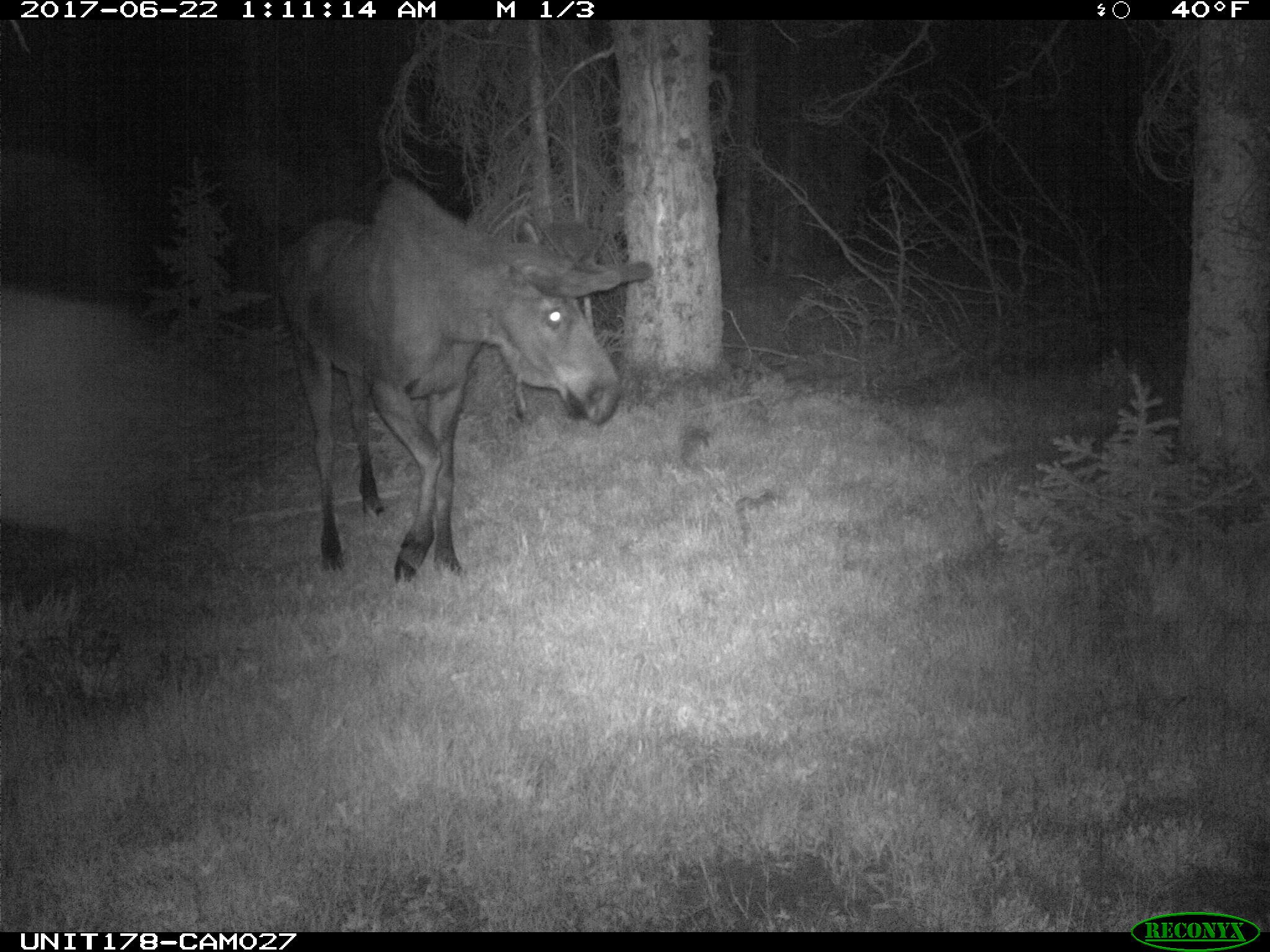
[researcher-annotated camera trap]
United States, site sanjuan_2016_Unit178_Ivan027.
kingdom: Animalia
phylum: Chordata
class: Mammalia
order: Artiodactyla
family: Cervidae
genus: Alces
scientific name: Alces alces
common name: moose